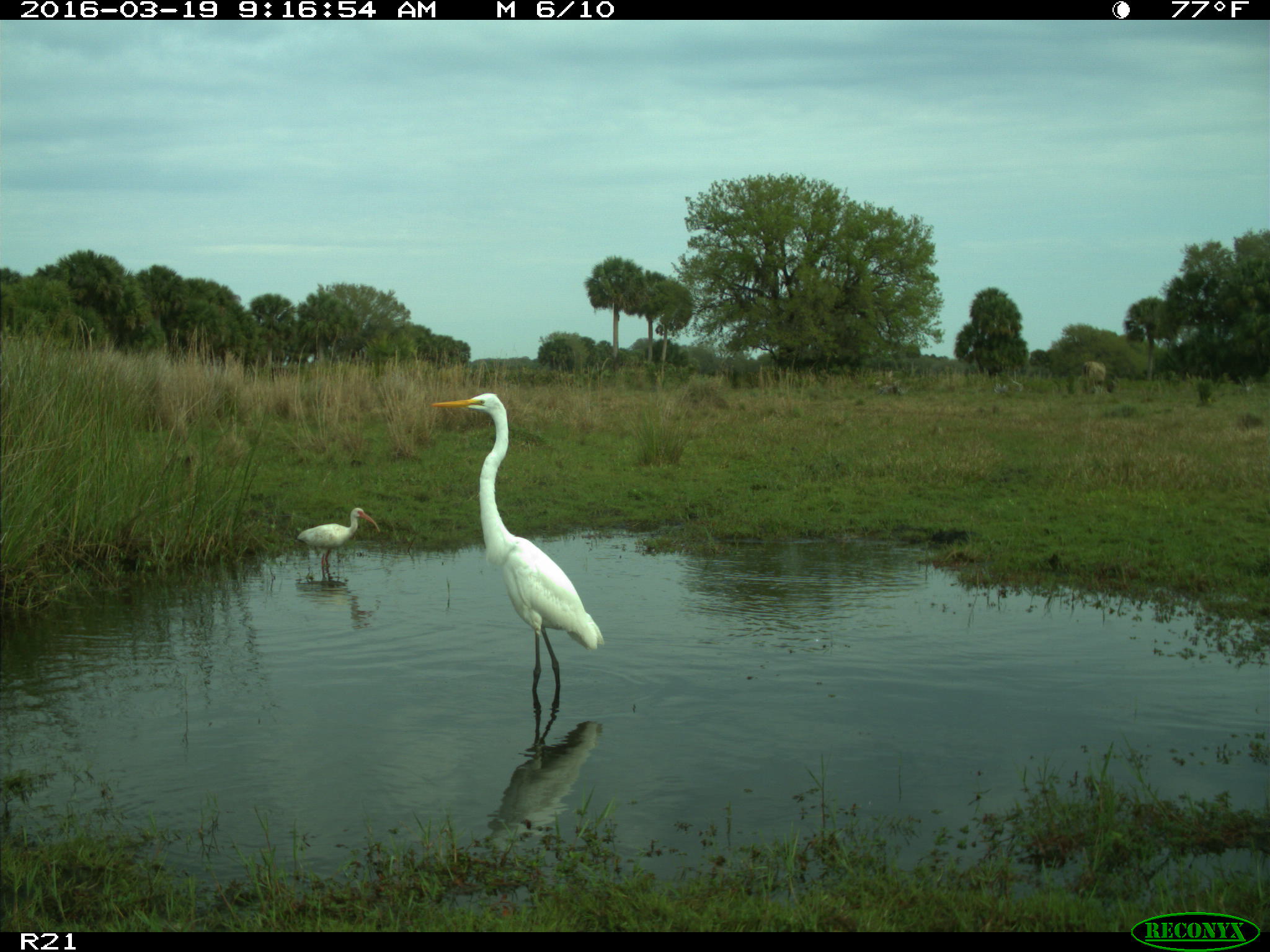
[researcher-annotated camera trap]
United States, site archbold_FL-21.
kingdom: Animalia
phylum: Chordata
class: Aves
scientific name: Aves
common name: birds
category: unidentified bird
Unidentified bird (birds) (Aves).